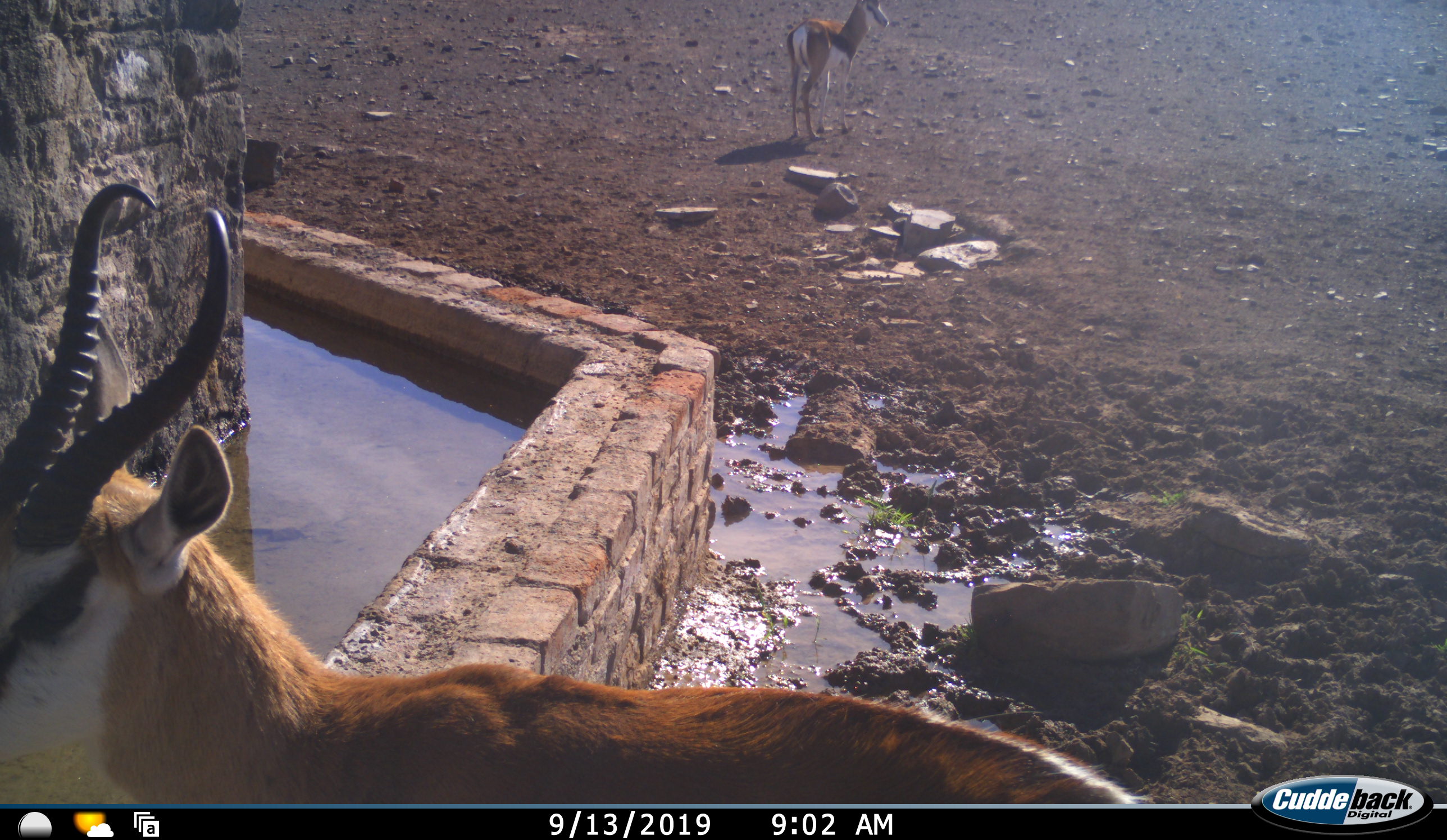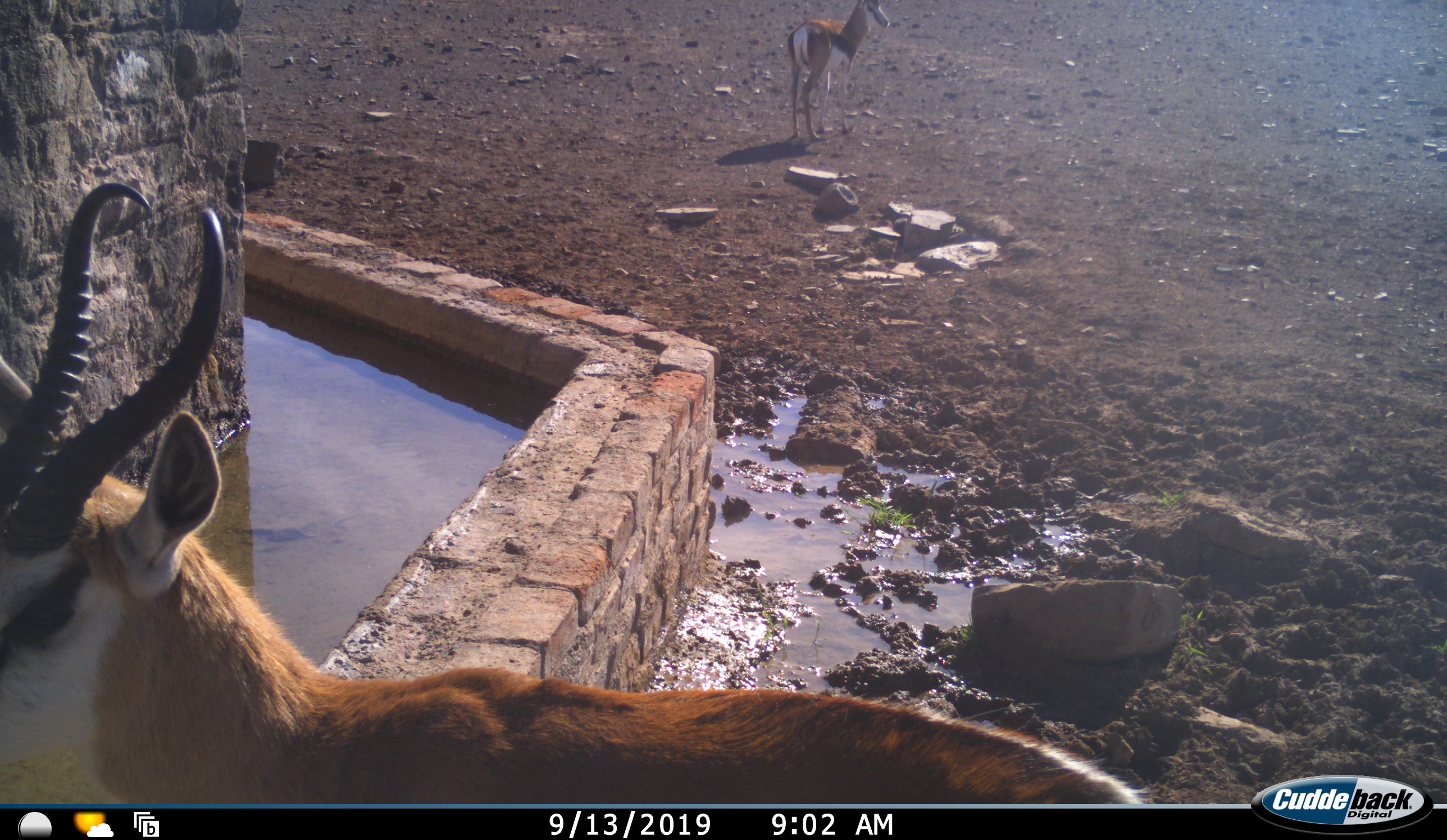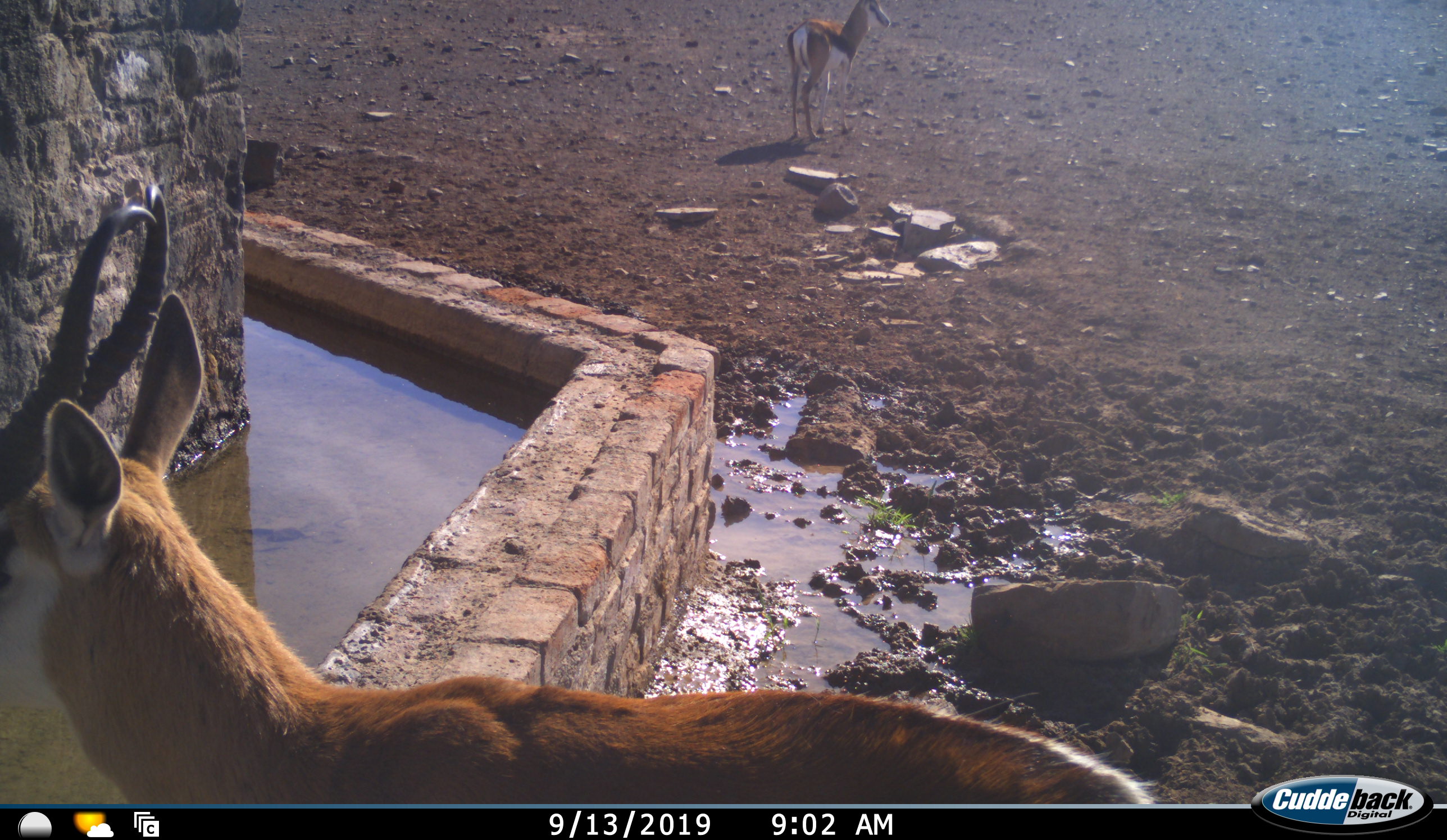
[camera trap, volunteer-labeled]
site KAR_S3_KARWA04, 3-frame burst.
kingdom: Animalia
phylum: Chordata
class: Mammalia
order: Artiodactyla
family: Bovidae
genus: Antidorcas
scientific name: Antidorcas marsupialis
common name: springbok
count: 2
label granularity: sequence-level